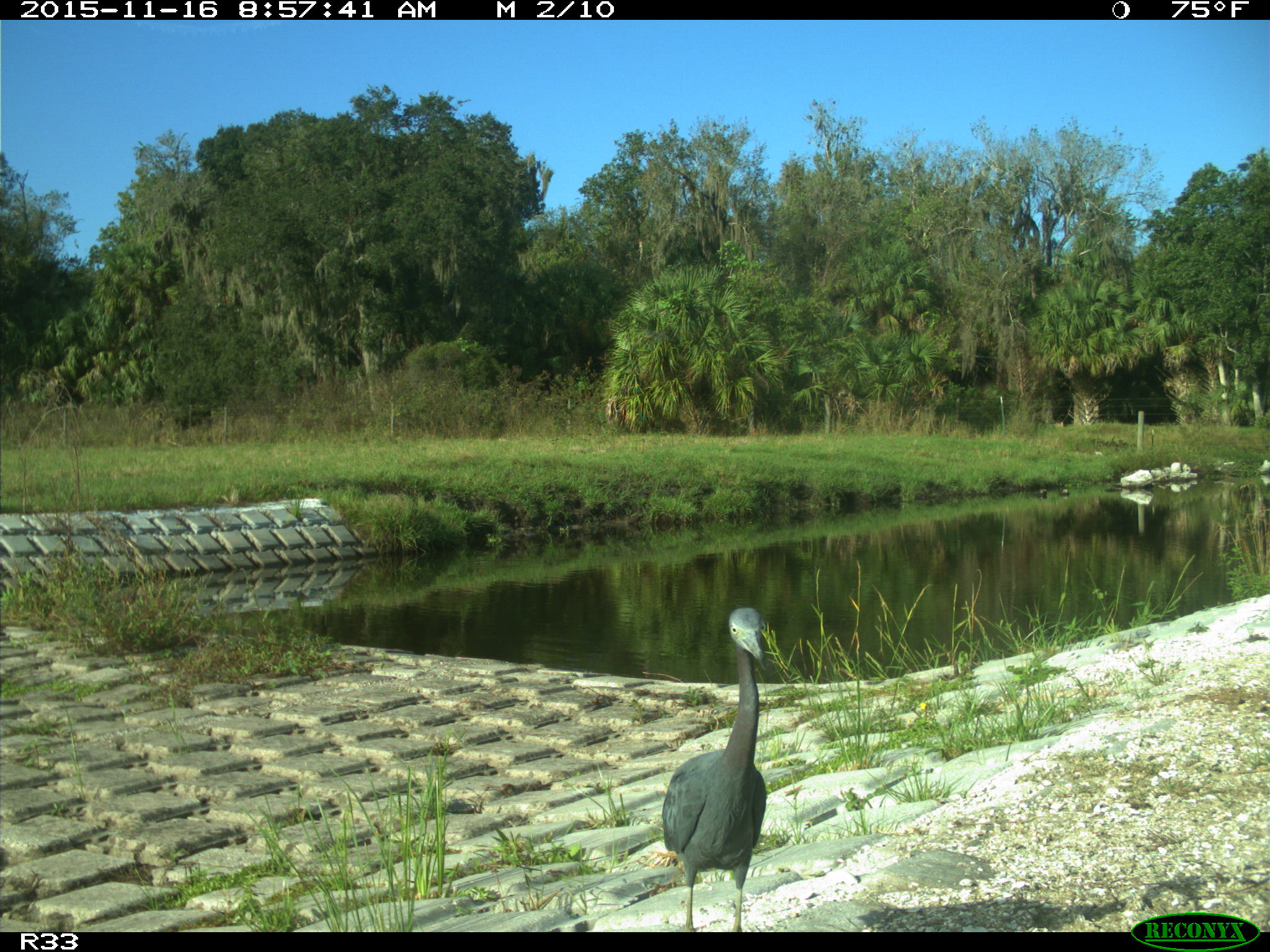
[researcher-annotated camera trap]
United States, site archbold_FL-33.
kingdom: Animalia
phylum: Chordata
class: Aves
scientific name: Aves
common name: birds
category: unidentified bird